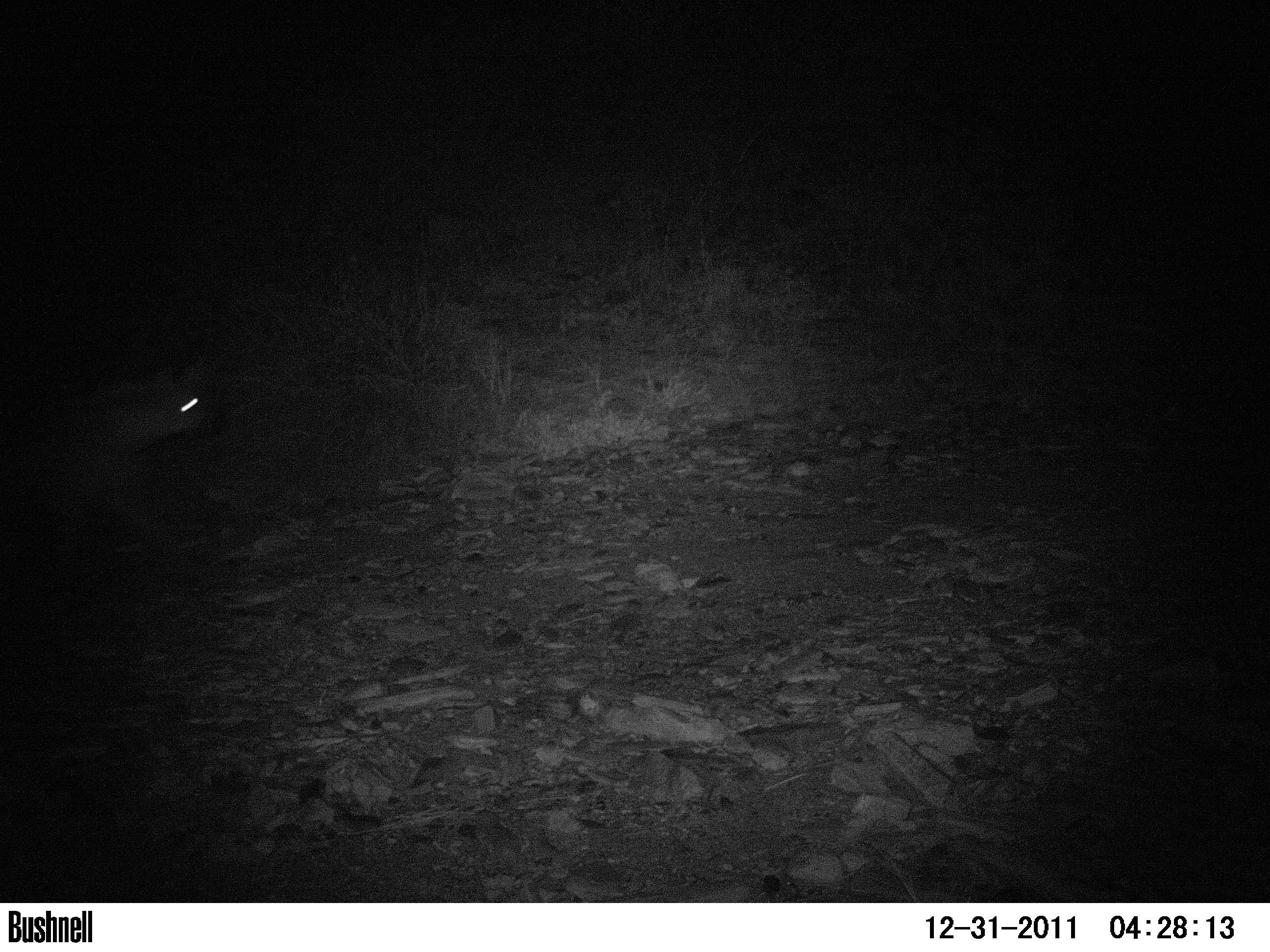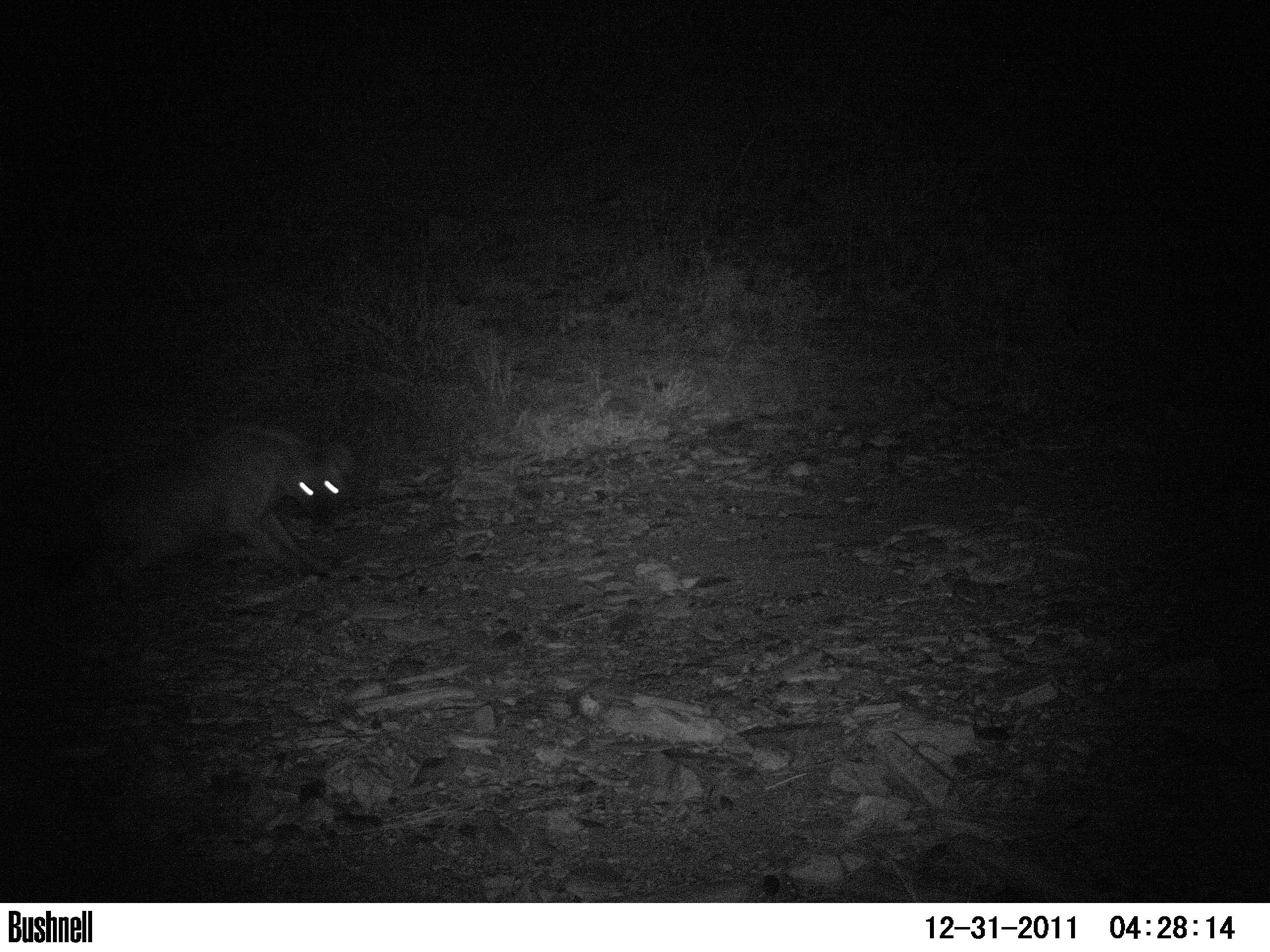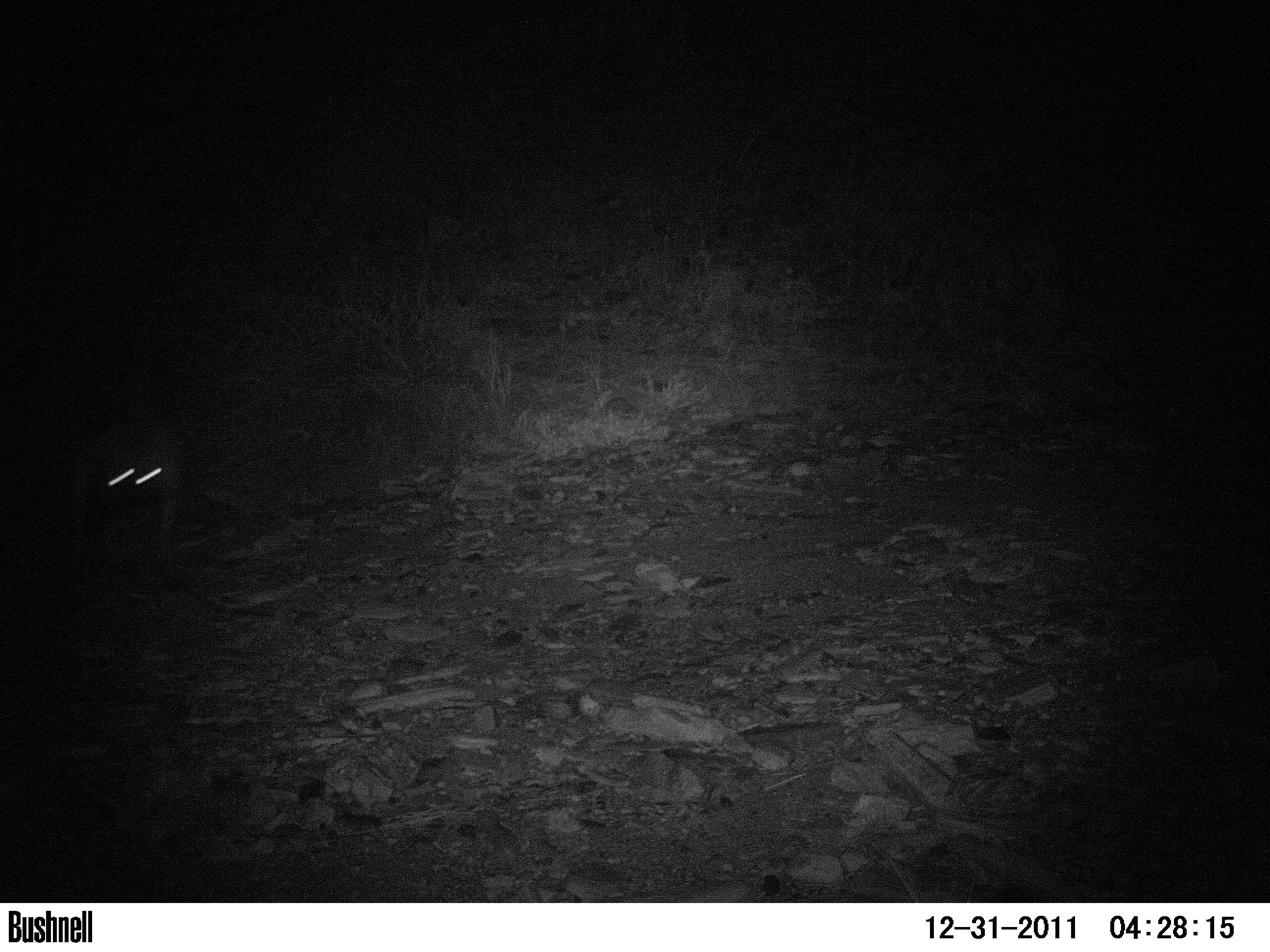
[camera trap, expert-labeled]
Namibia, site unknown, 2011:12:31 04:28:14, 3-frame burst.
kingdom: Animalia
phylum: Chordata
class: Mammalia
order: Carnivora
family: Hyaenidae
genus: Crocuta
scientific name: Crocuta crocuta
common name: spotted hyena